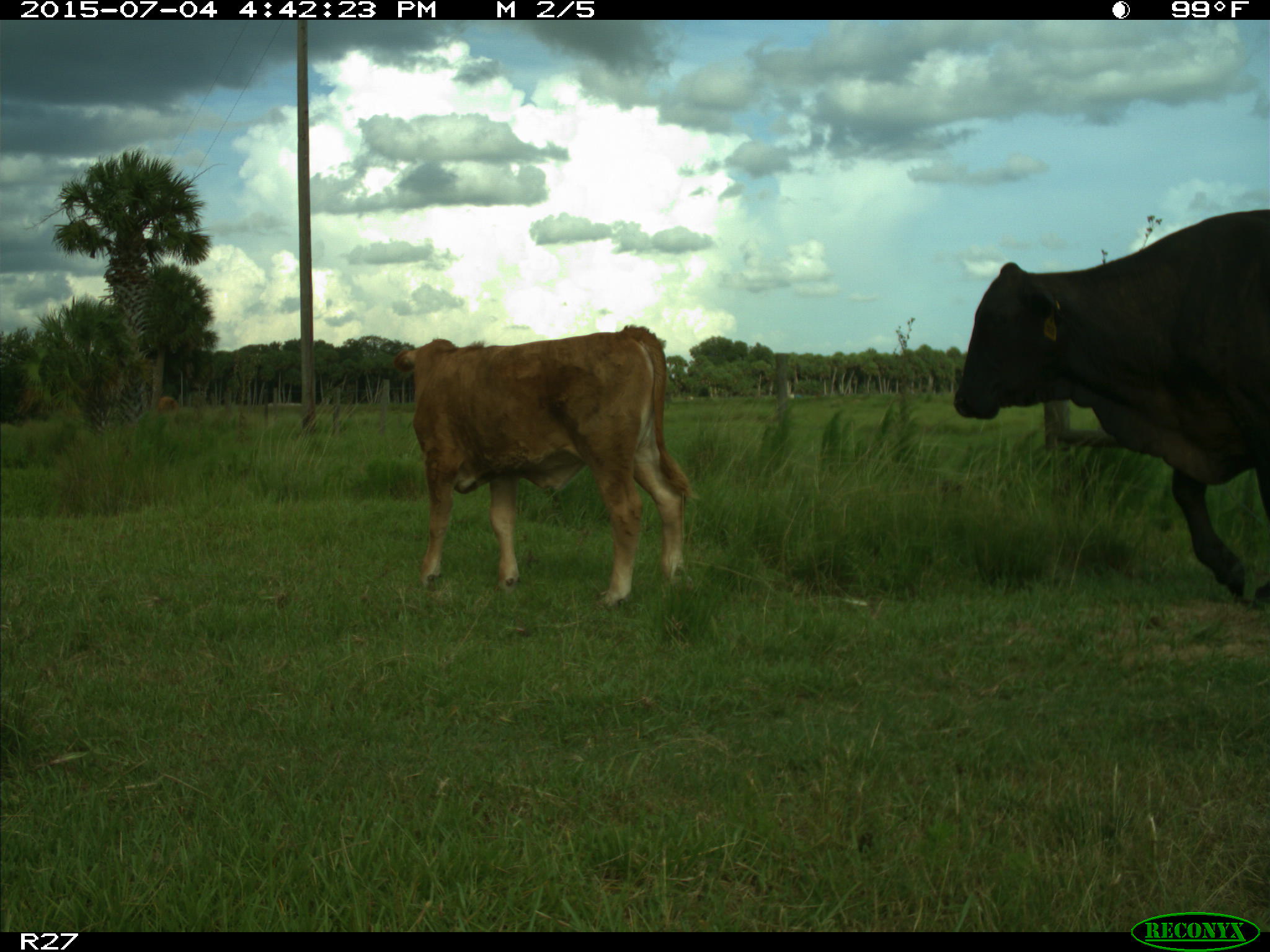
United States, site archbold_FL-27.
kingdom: Animalia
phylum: Chordata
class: Mammalia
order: Artiodactyla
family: Bovidae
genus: Bos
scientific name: Bos taurus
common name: domestic cow